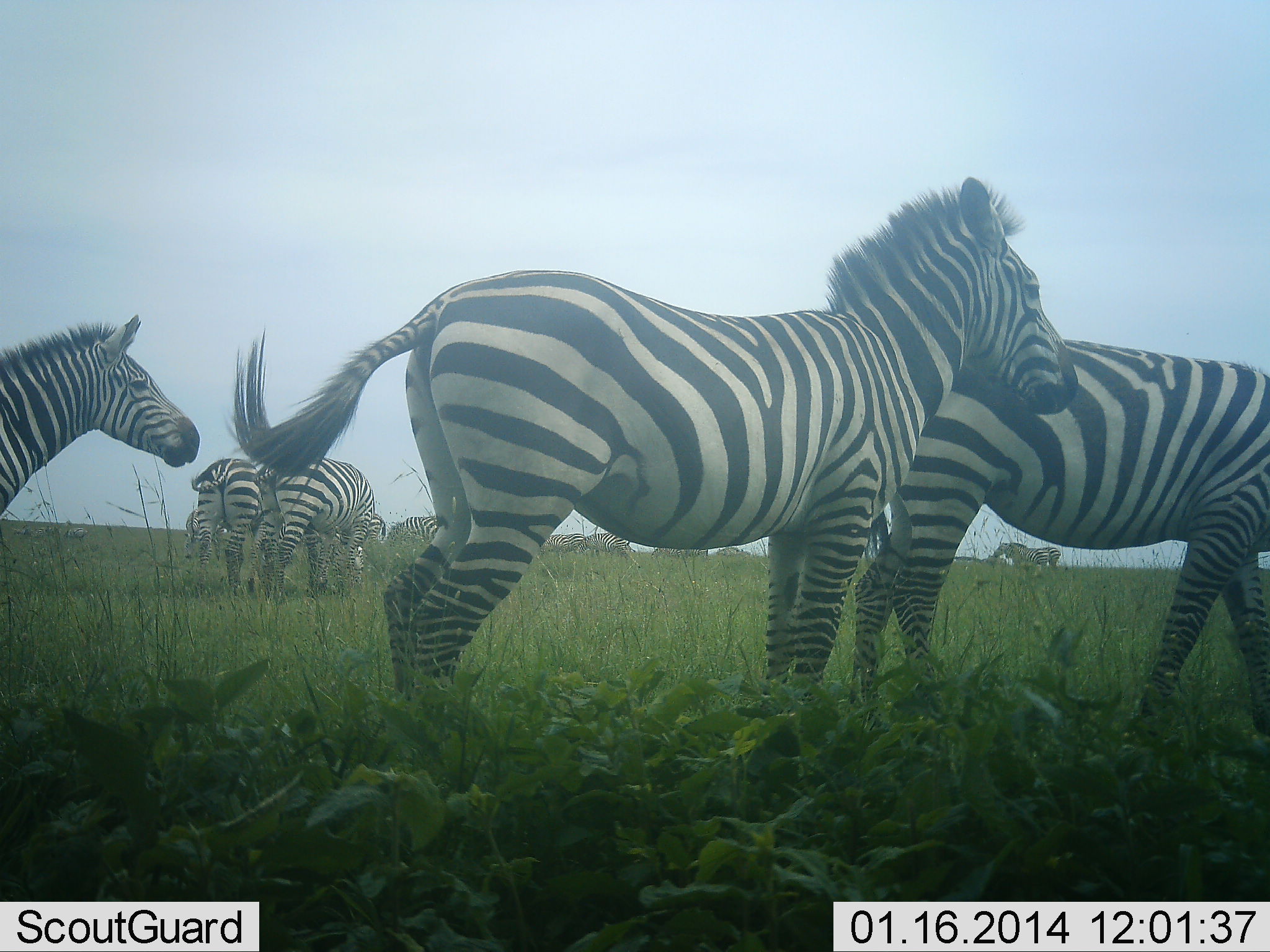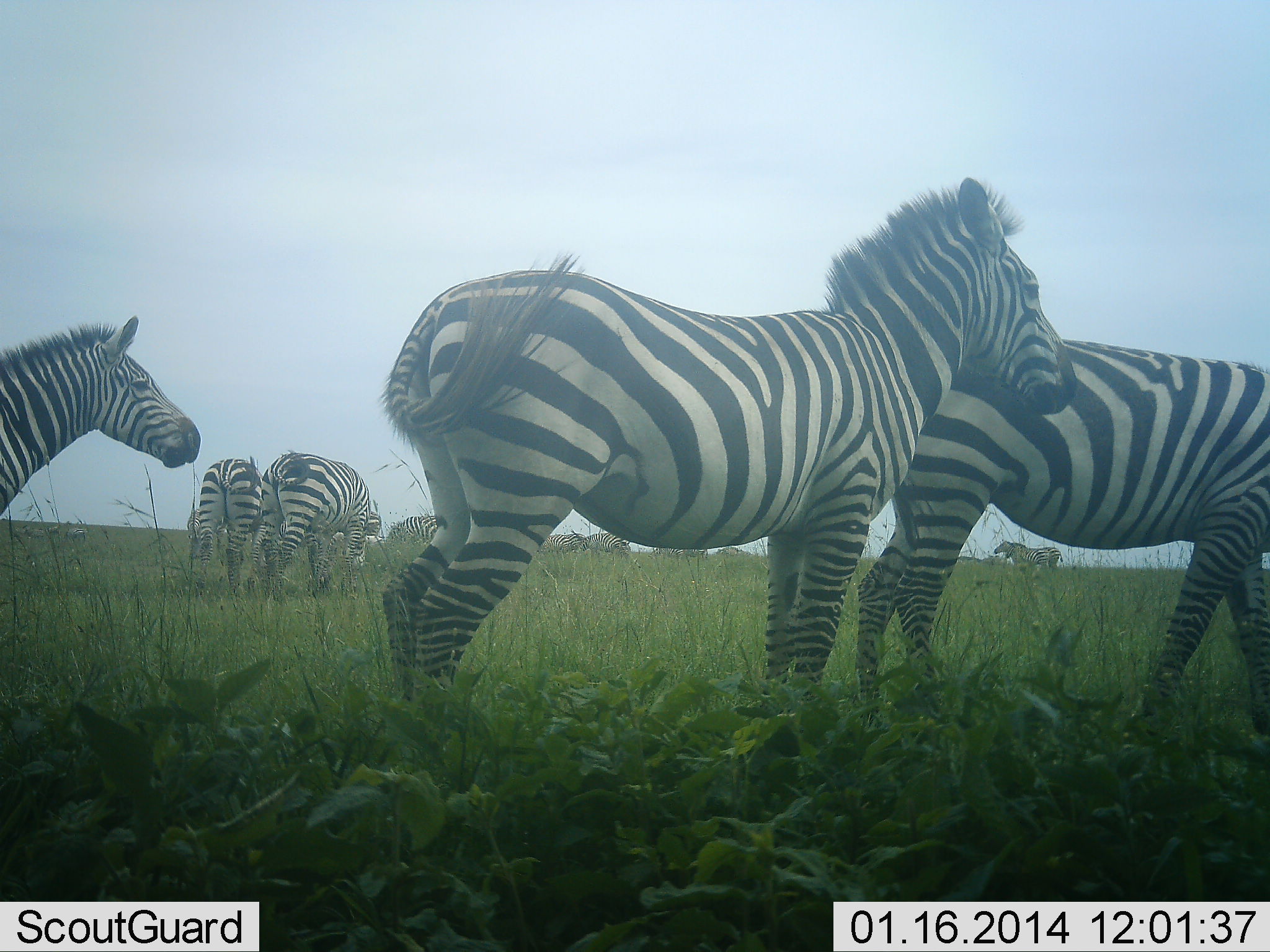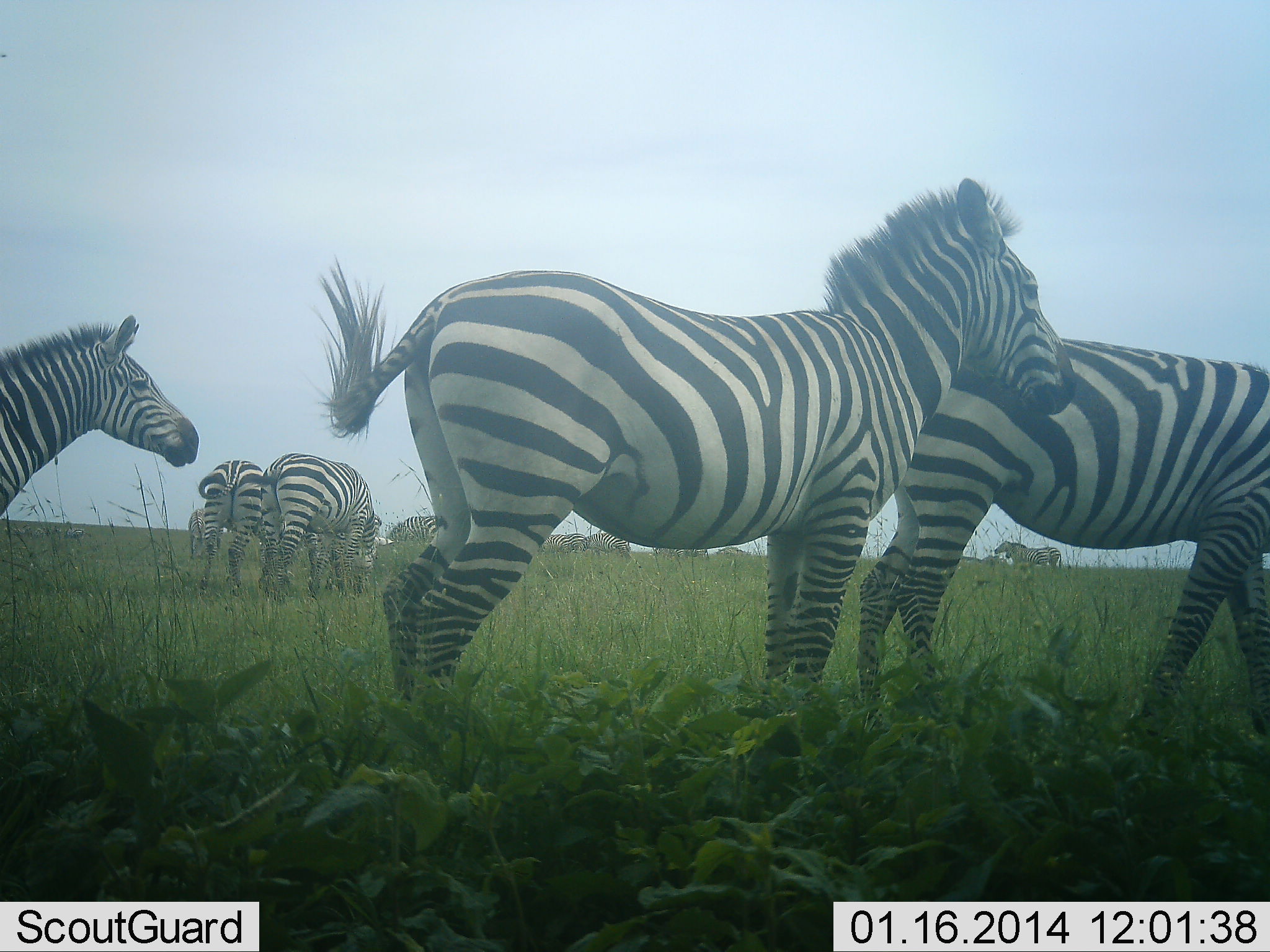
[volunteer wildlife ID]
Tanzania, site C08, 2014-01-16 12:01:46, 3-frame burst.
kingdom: Animalia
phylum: Chordata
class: Mammalia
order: Perissodactyla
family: Equidae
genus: Equus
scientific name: Equus quagga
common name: plains zebra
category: zebra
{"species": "zebra (plains zebra) (Equus quagga)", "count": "11-50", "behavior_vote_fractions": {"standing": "90%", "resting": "10%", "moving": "0%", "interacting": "0%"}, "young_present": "0%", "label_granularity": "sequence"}